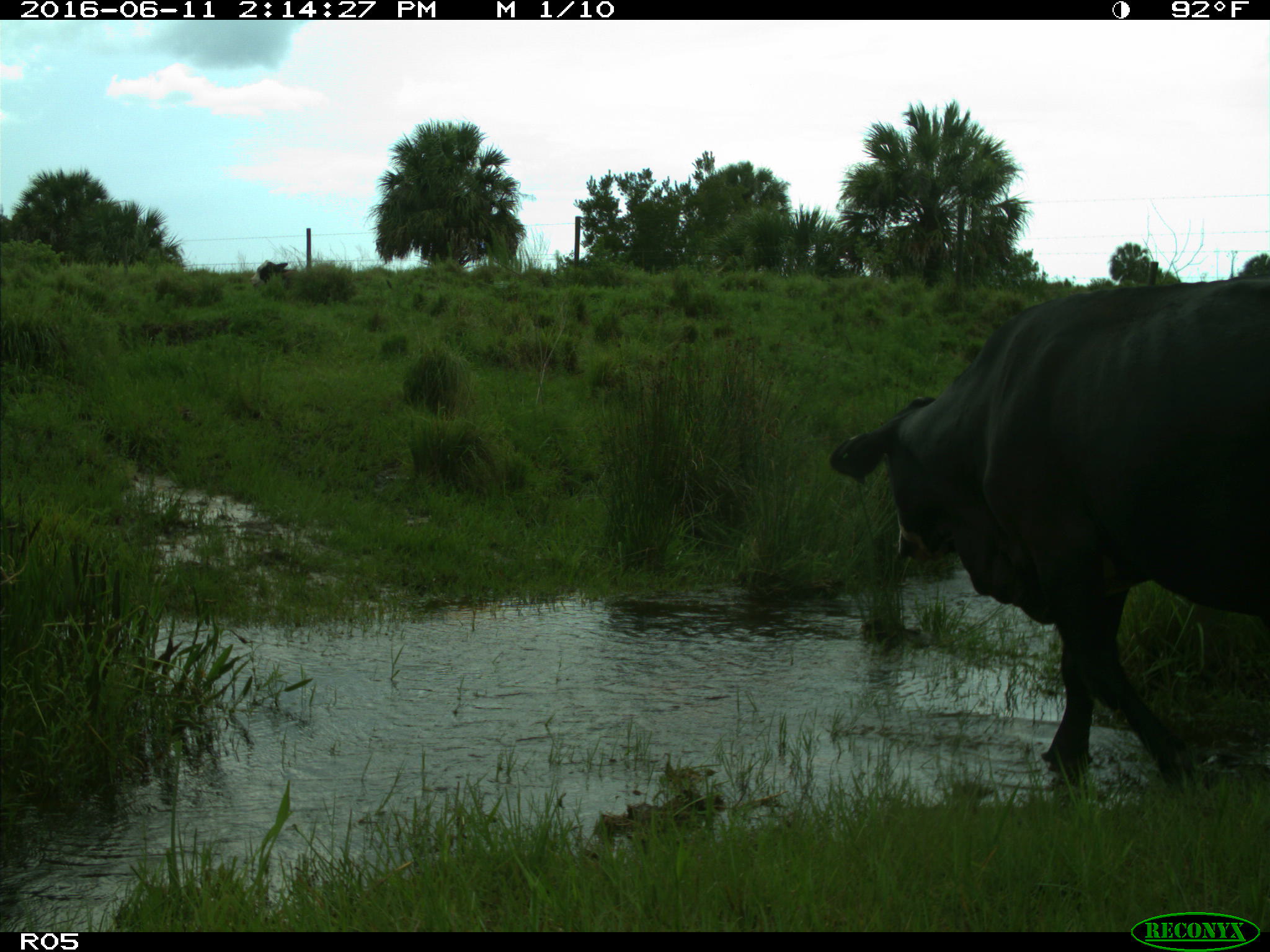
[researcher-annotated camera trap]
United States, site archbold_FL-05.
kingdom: Animalia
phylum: Chordata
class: Mammalia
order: Artiodactyla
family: Bovidae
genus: Bos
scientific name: Bos taurus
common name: domestic cow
Bos taurus (domestic cow).